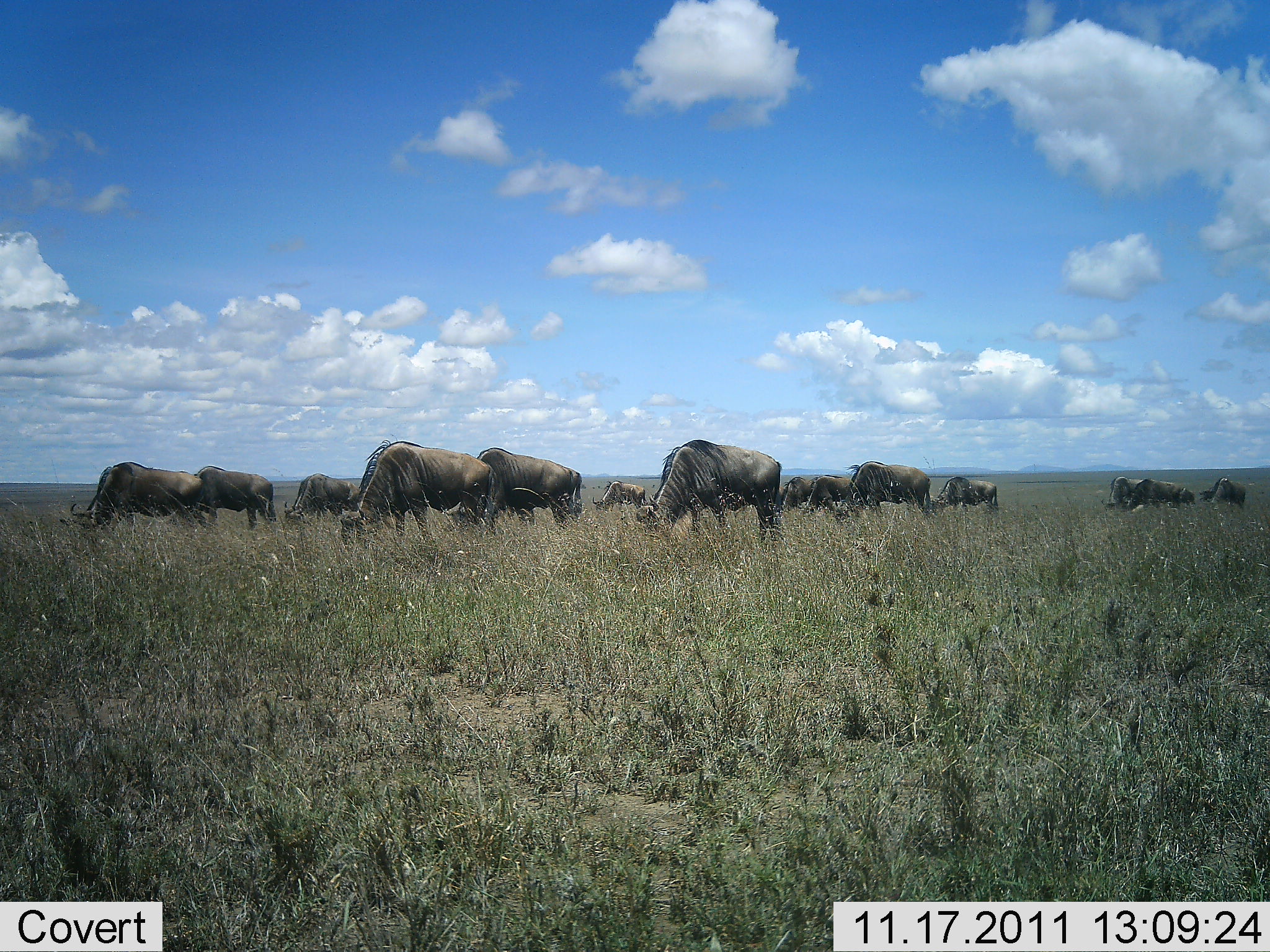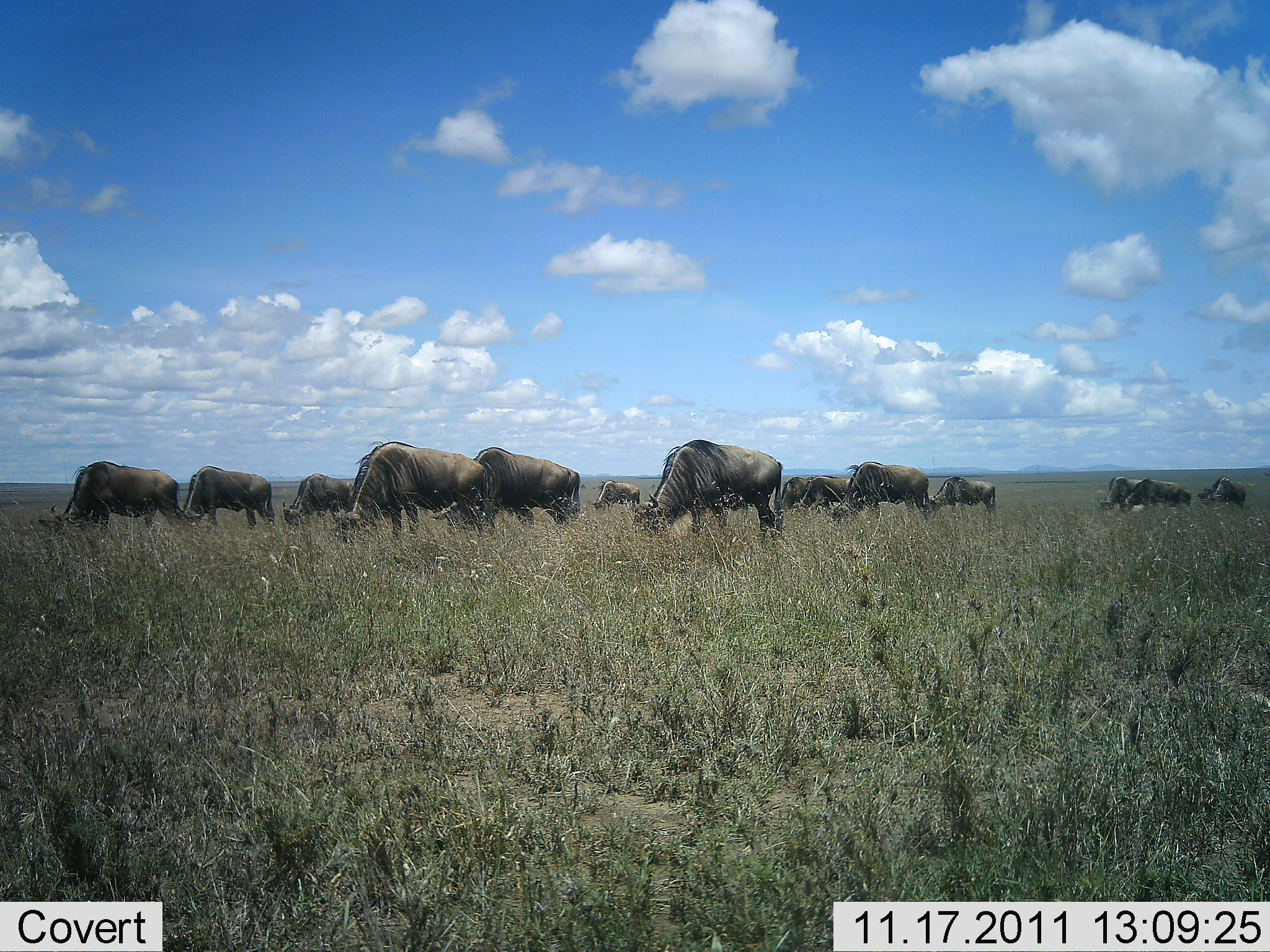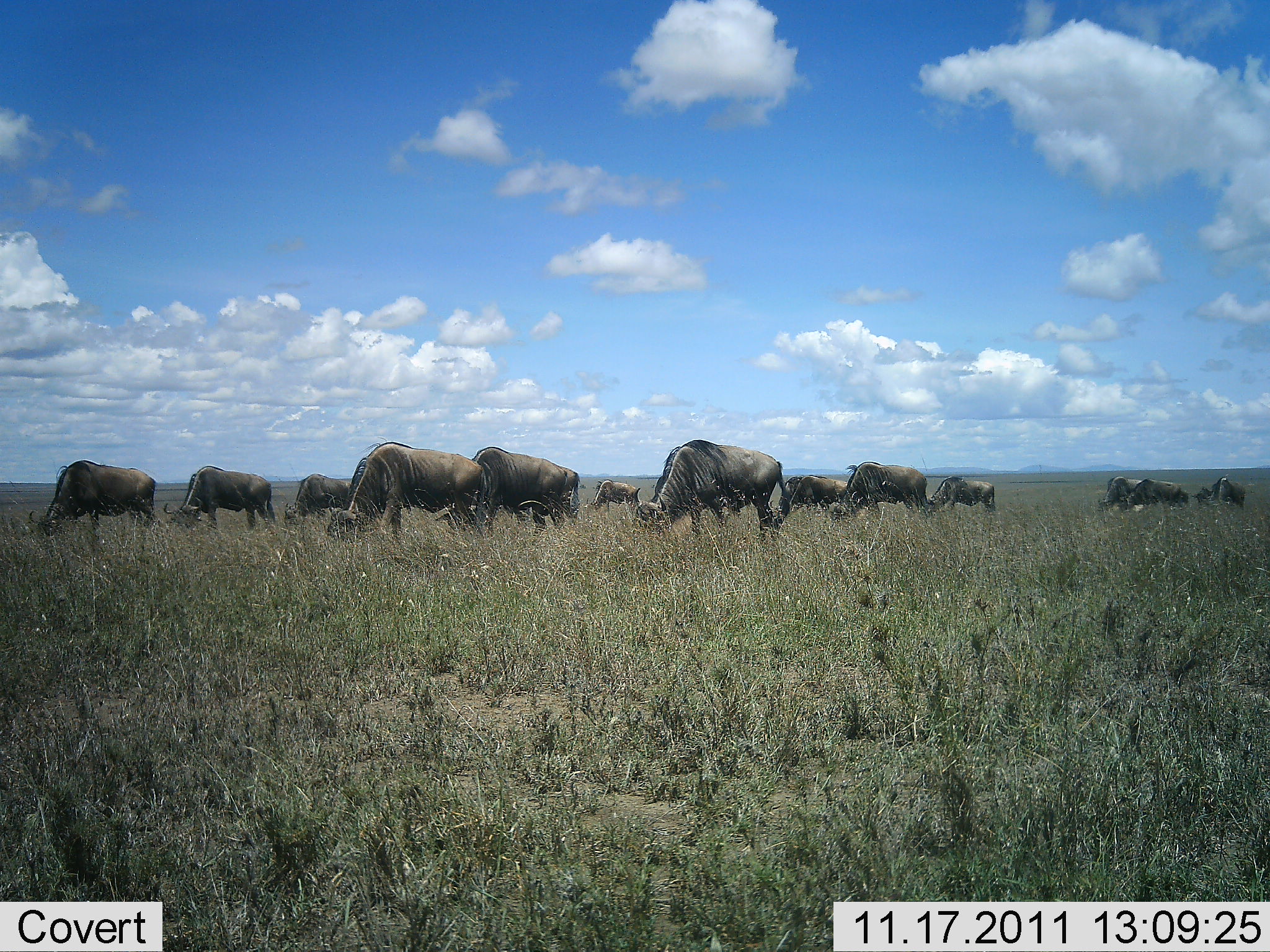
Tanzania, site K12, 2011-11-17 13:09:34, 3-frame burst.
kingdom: Animalia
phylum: Chordata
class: Mammalia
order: Artiodactyla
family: Bovidae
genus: Connochaetes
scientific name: Connochaetes taurinus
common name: blue wildebeest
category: wildebeest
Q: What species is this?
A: Wildebeest (blue wildebeest) (Connochaetes taurinus).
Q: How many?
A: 11-50.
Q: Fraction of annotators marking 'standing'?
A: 13%.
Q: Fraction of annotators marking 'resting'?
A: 0%.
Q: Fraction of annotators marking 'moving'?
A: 20%.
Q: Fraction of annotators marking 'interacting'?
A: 0%.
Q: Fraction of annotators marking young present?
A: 0%.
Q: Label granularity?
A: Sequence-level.